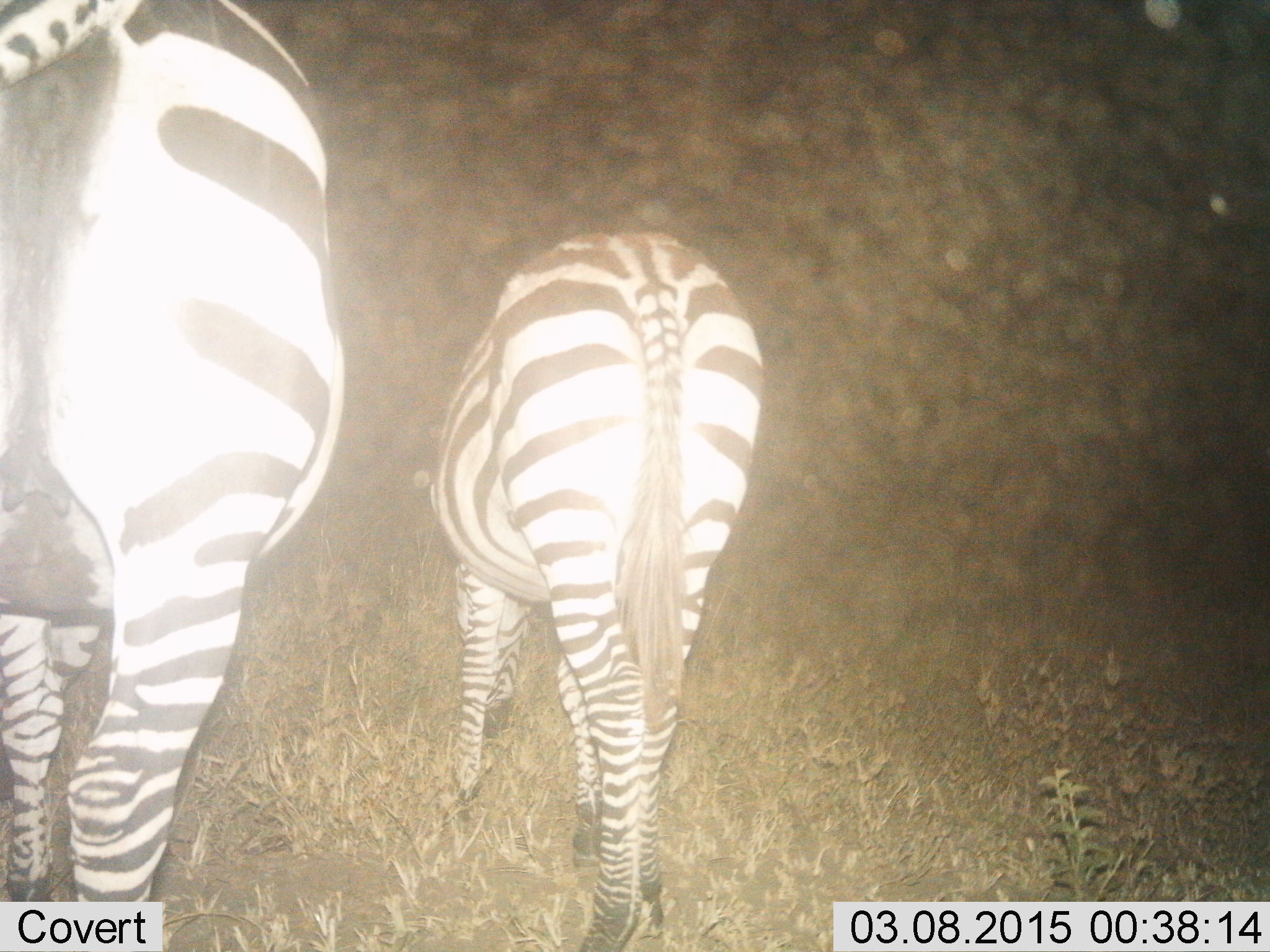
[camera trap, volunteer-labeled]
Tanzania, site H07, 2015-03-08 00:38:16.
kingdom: Animalia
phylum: Chordata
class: Mammalia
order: Perissodactyla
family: Equidae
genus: Equus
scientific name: Equus quagga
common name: plains zebra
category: zebra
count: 2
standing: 50%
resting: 0%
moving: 10%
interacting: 0%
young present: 0%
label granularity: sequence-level